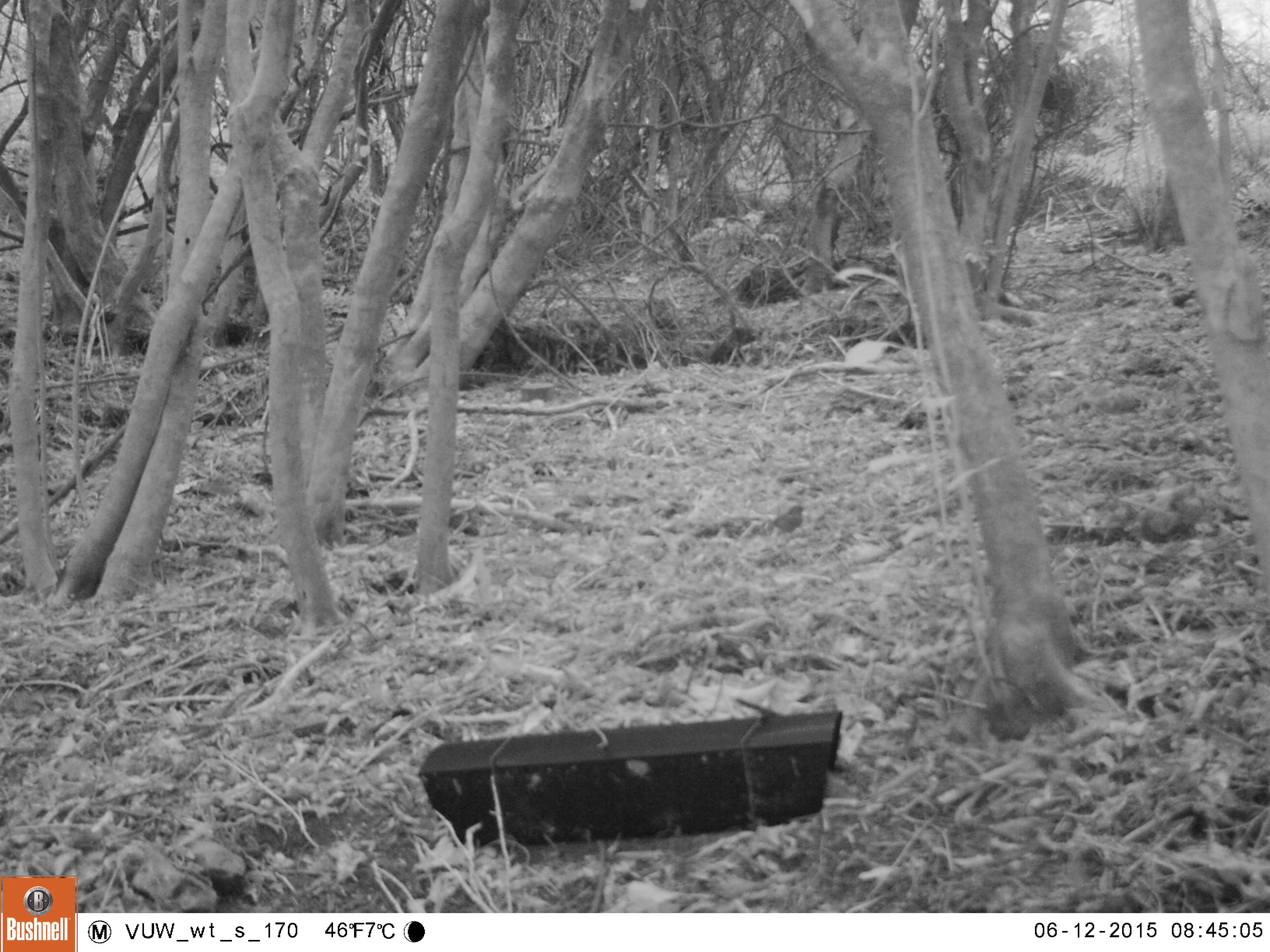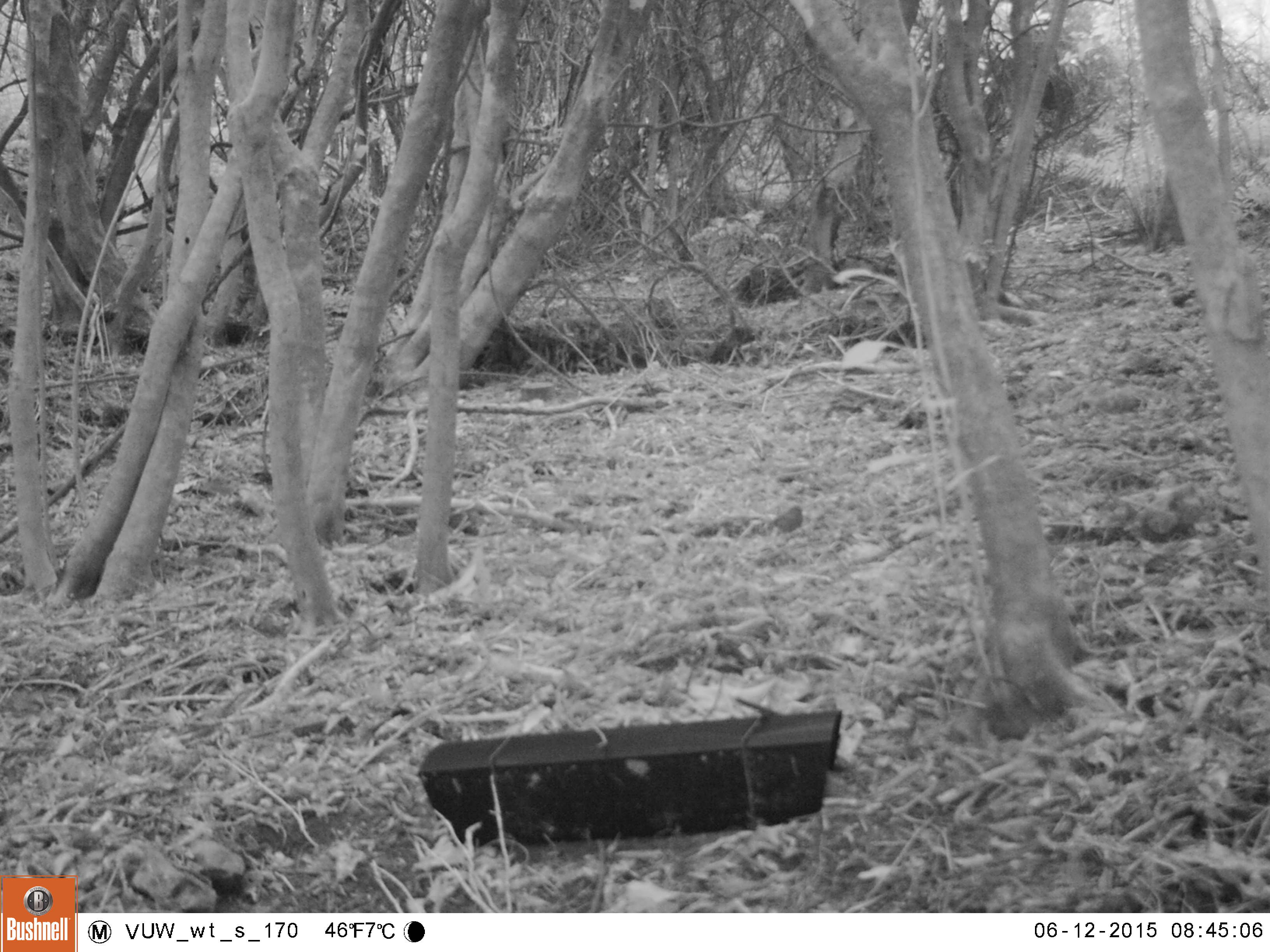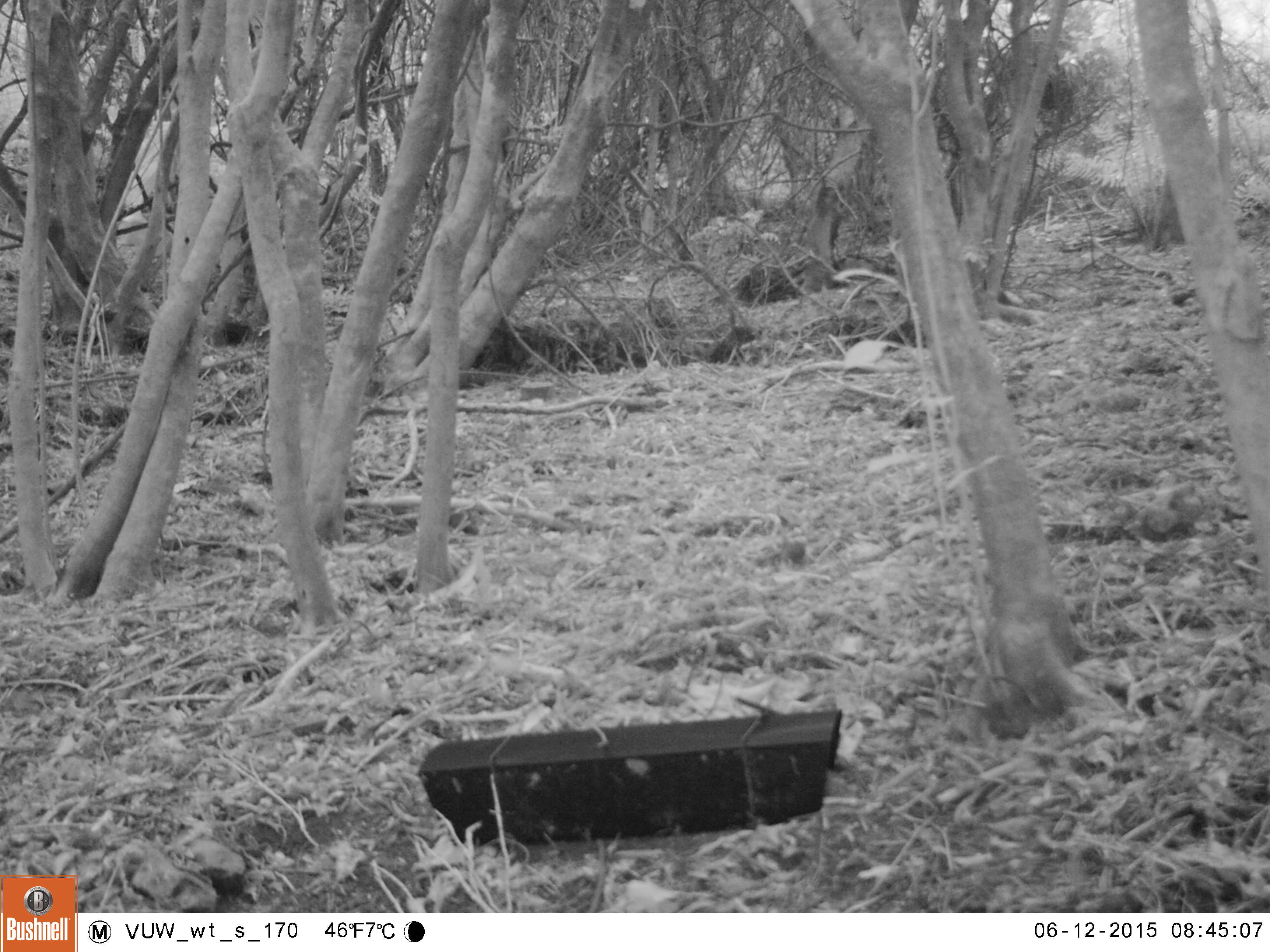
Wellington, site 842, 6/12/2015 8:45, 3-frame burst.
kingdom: Animalia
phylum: Chordata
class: Aves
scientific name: Aves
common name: bird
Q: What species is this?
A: Bird (Aves).